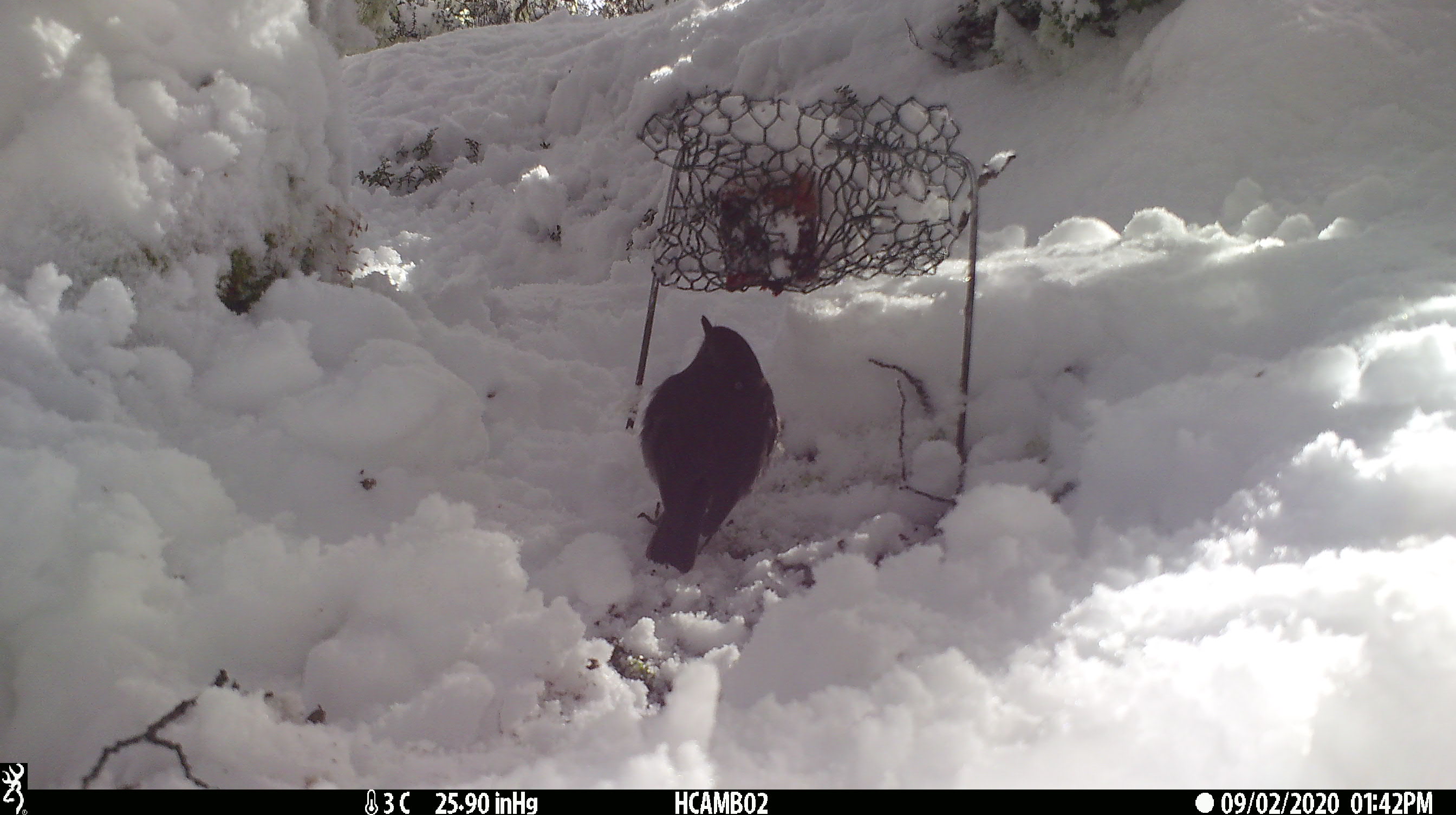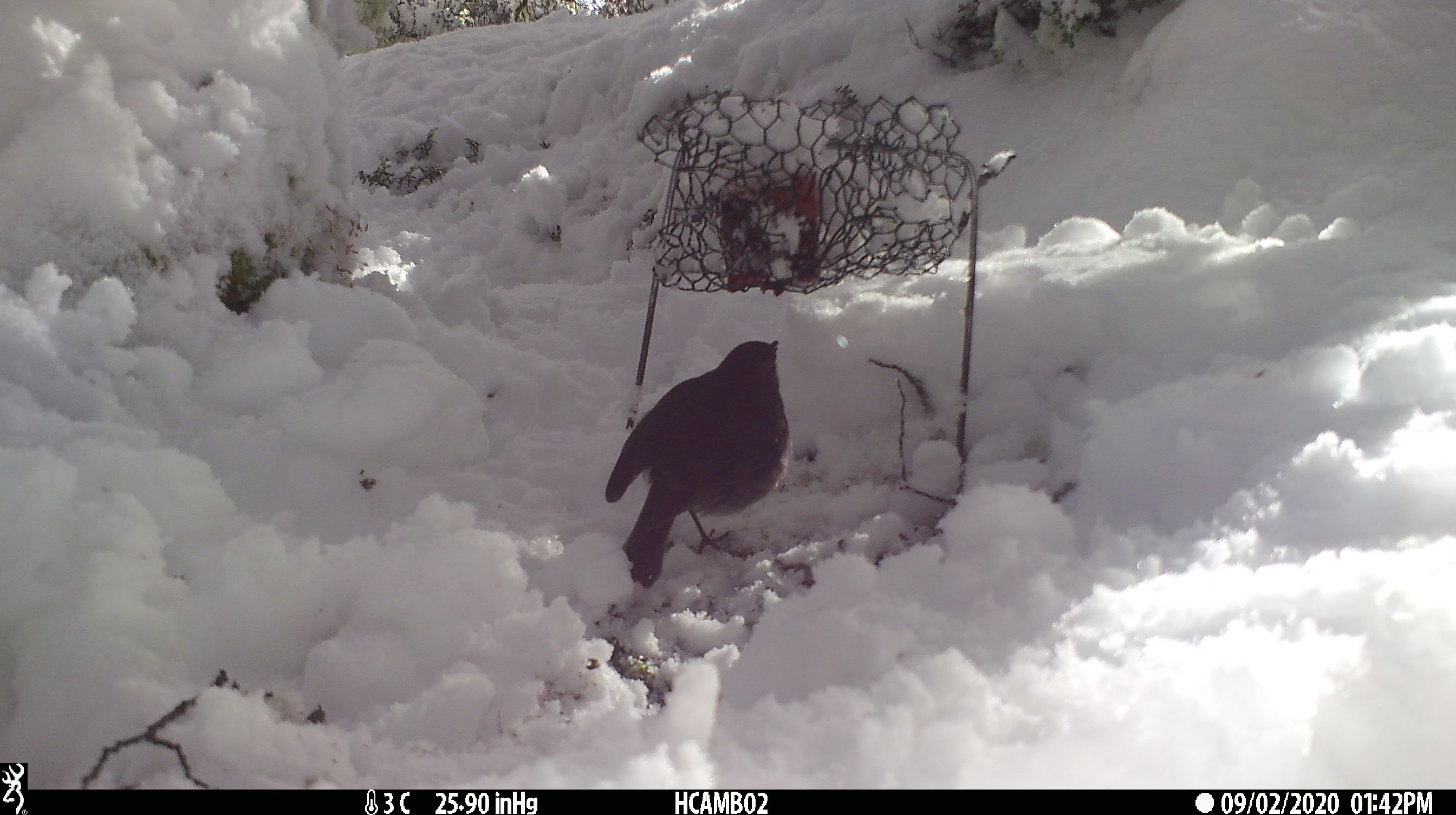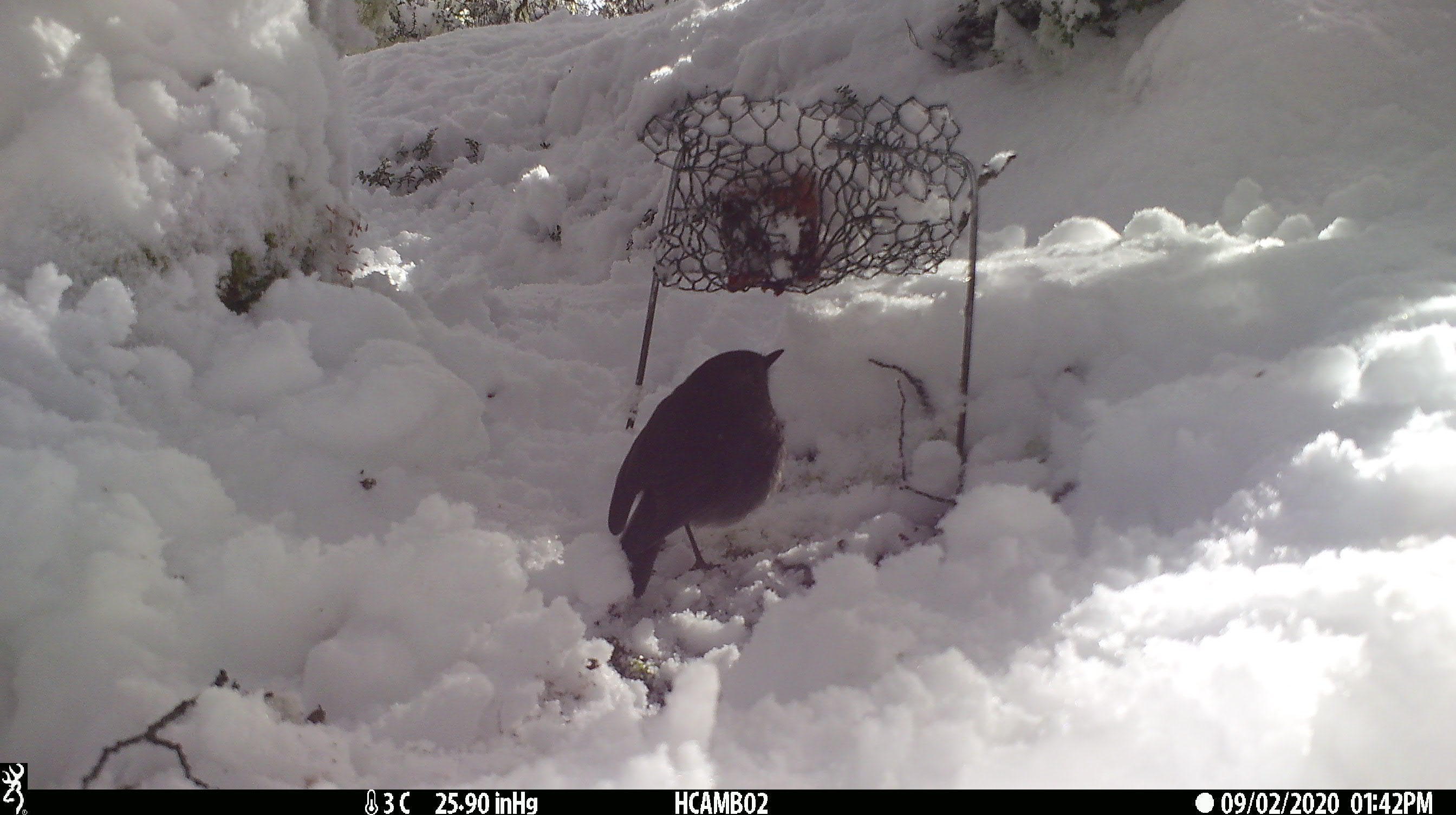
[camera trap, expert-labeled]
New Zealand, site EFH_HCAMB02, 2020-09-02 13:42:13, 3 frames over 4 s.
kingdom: Animalia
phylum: Chordata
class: Aves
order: Passeriformes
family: Petroicidae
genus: Petroica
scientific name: Petroica australis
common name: new zealand robin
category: robin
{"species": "robin (new zealand robin) (Petroica australis)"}